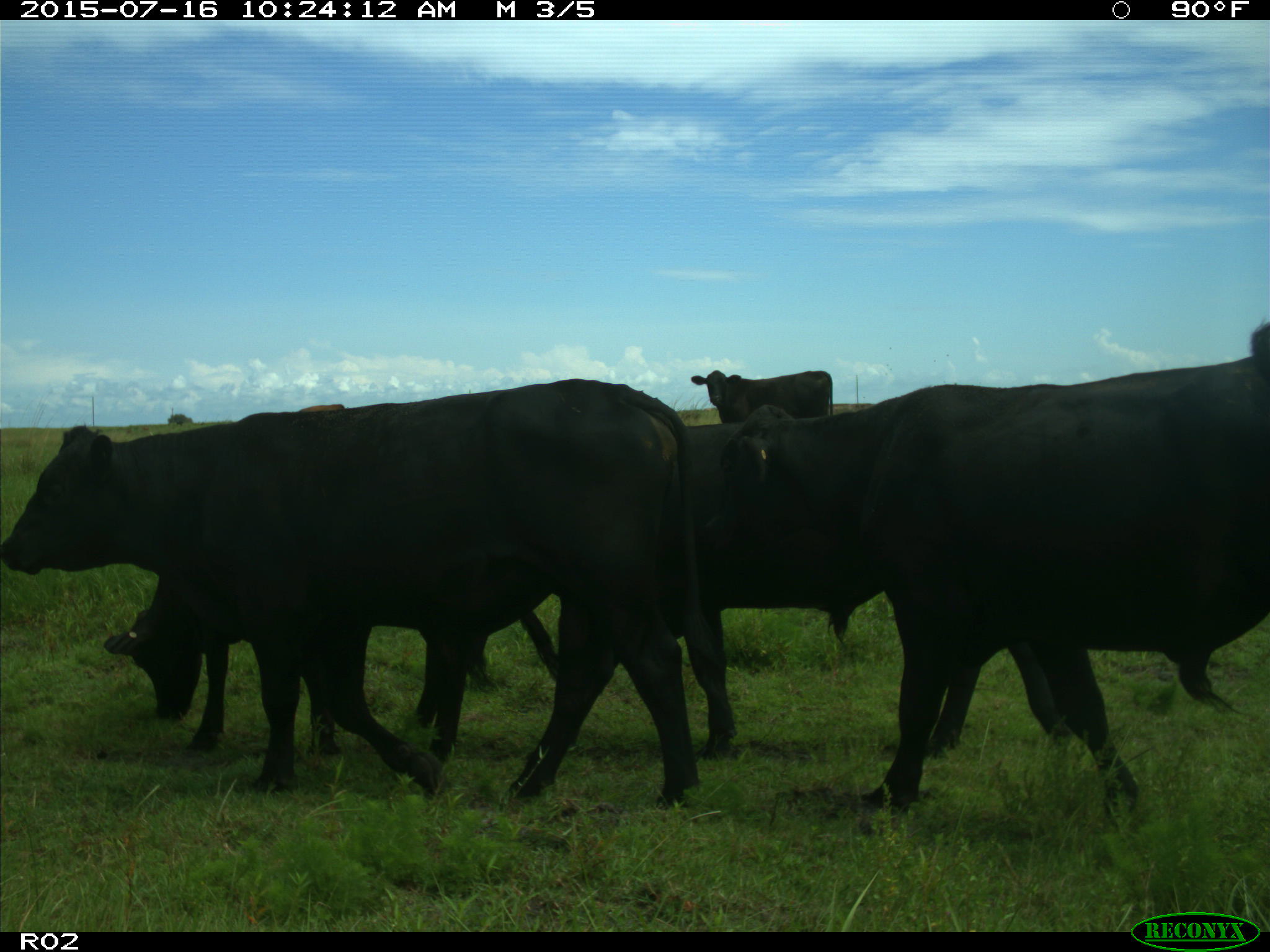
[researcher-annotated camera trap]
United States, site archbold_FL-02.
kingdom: Animalia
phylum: Chordata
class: Mammalia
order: Artiodactyla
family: Bovidae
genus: Bos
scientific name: Bos taurus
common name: domestic cow